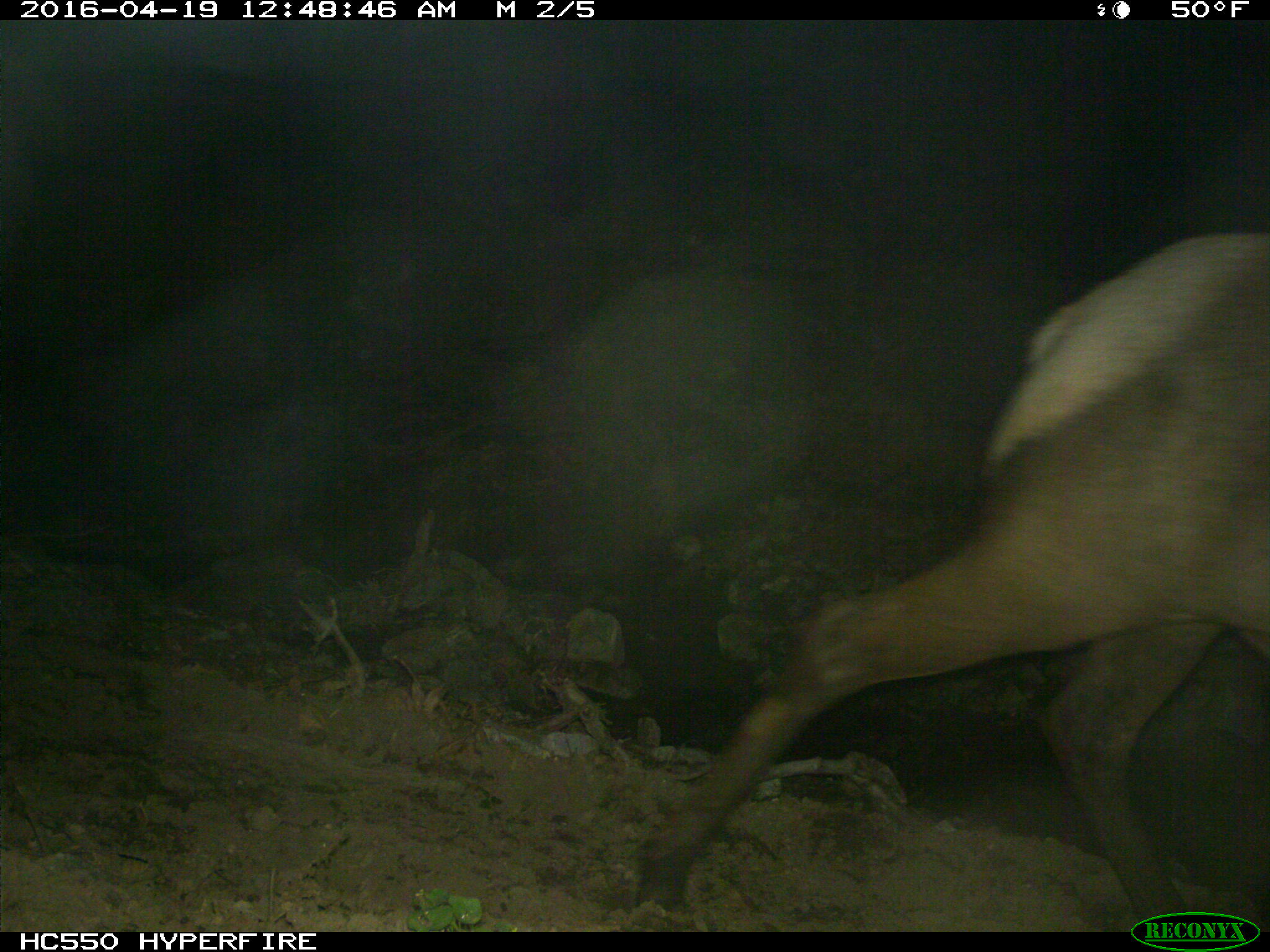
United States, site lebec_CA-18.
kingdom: Animalia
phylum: Chordata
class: Mammalia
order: Artiodactyla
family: Cervidae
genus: Cervus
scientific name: Cervus canadensis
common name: elk